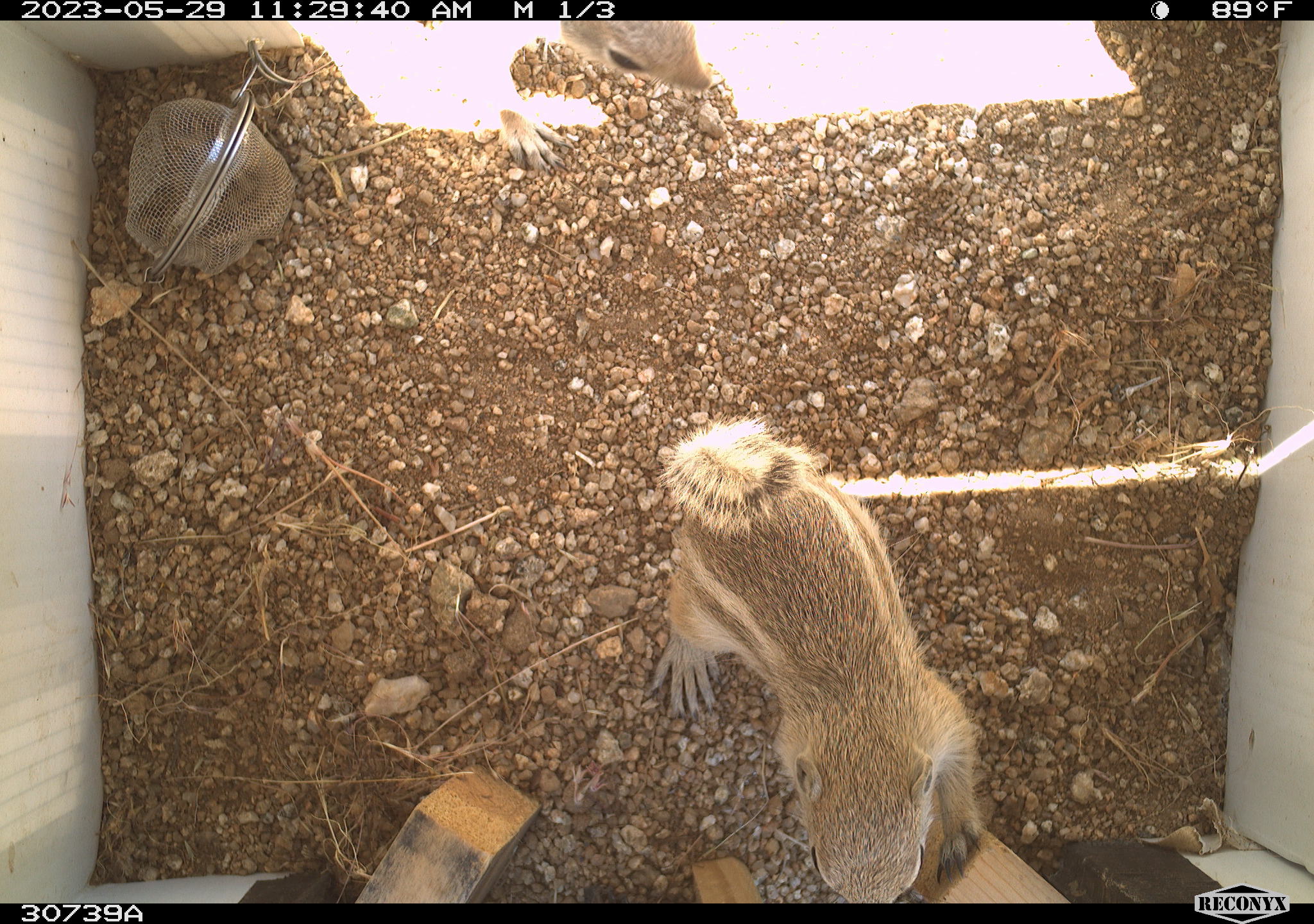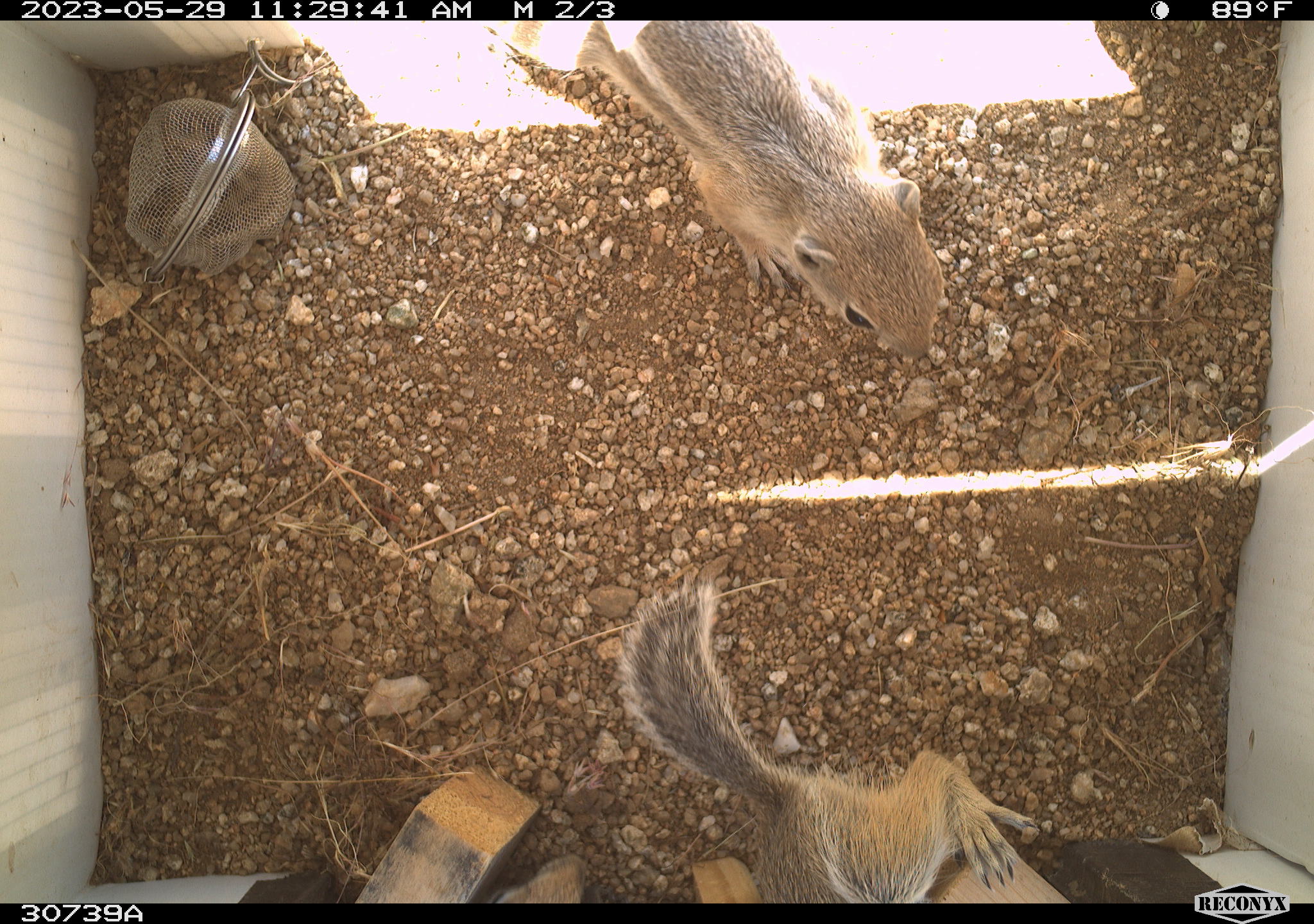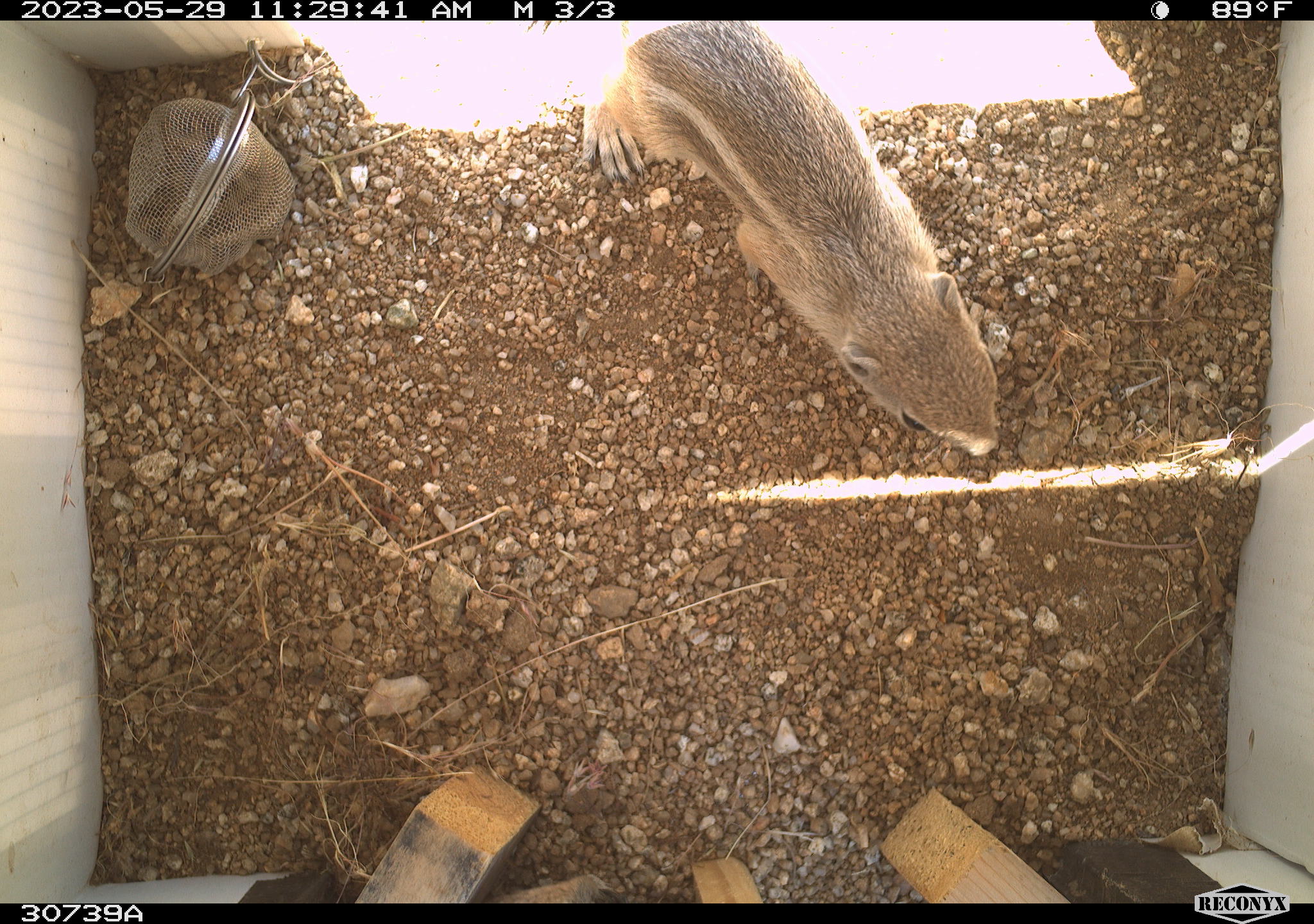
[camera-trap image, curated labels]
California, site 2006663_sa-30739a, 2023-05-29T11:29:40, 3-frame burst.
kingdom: Animalia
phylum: Chordata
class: Mammalia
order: Rodentia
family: Sciuridae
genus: Ammospermophilus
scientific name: Ammospermophilus leucurus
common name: white-tailed antelope squirrel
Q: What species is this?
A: White-tailed antelope squirrel (Ammospermophilus leucurus).